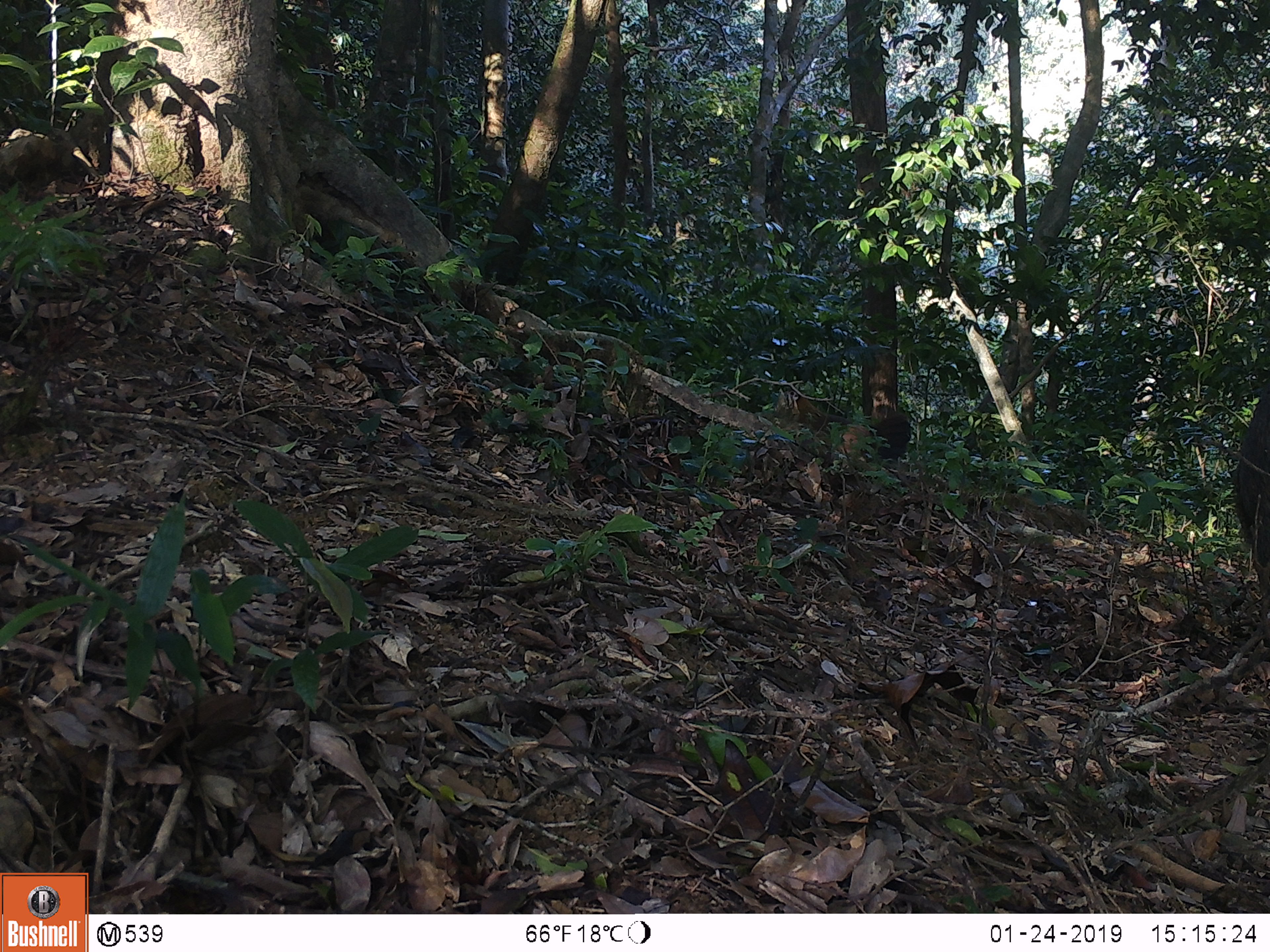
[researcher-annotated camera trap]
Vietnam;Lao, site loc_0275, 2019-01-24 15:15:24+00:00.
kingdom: Animalia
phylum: Chordata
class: Mammalia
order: Artiodactyla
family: Suidae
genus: Sus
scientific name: Sus scrofa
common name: eurasian wild pig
Eurasian wild pig (Sus scrofa). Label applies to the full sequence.